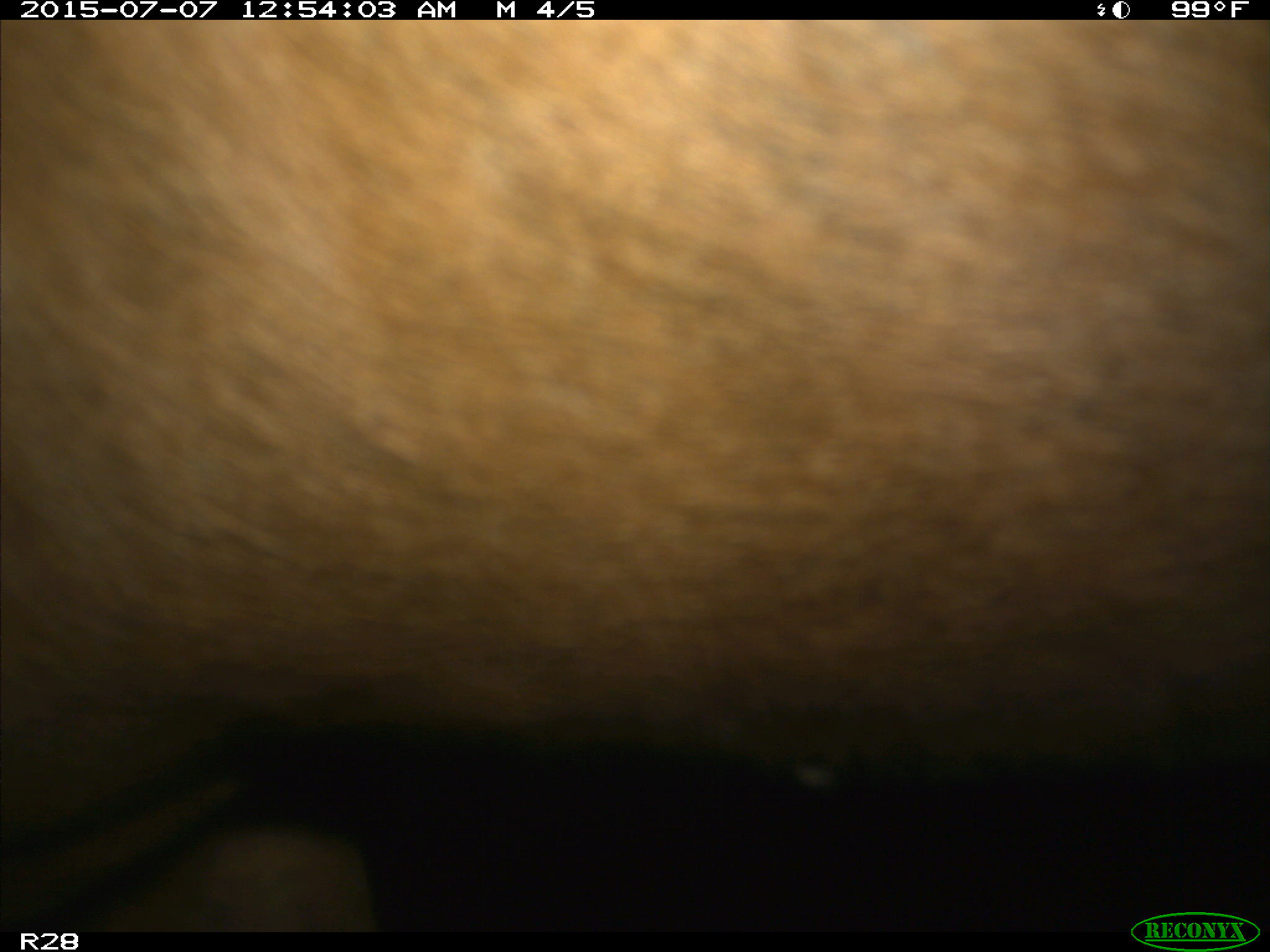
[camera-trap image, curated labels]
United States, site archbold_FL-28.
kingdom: Animalia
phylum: Chordata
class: Mammalia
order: Artiodactyla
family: Bovidae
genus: Bos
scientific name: Bos taurus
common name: domestic cow